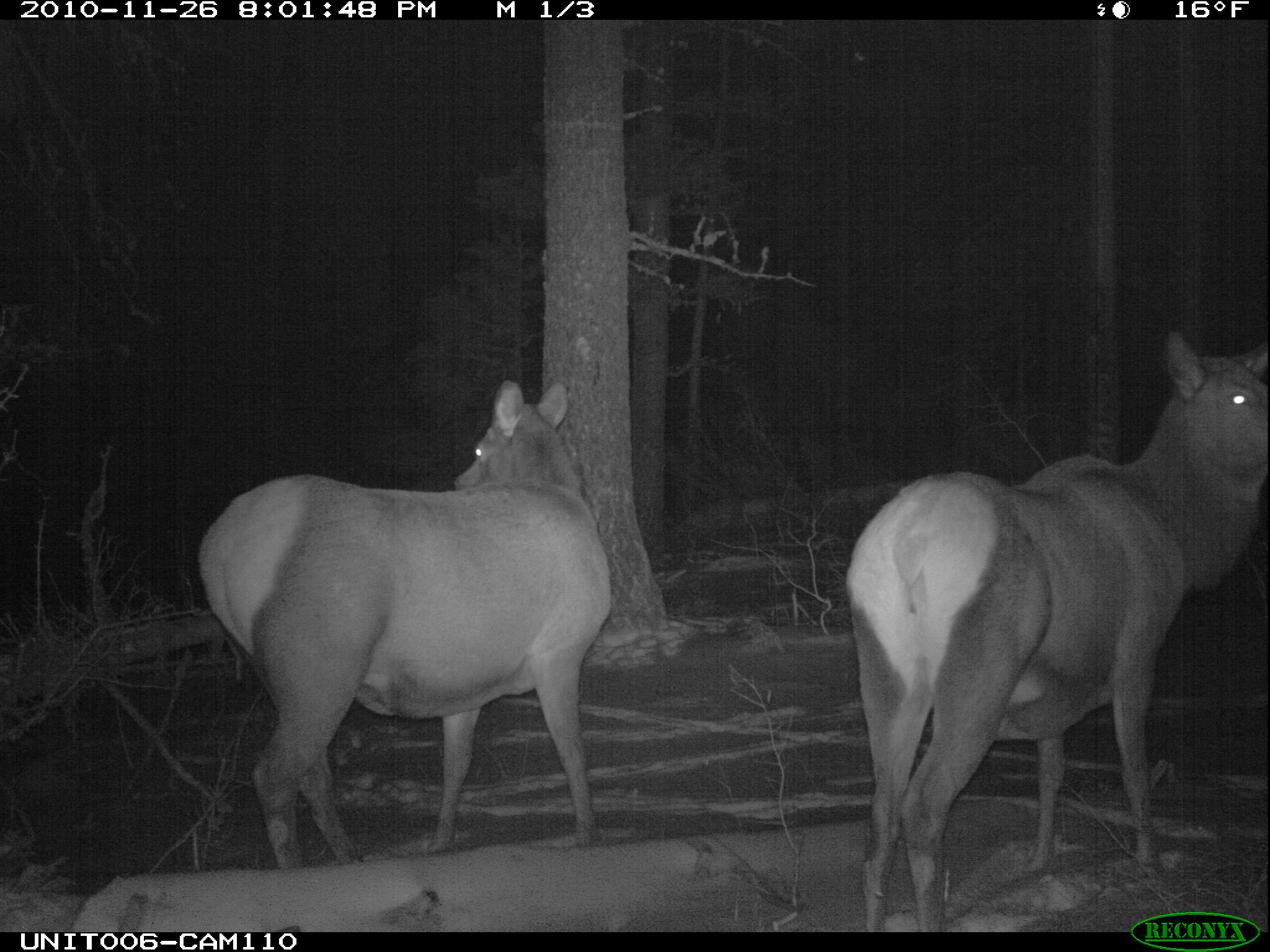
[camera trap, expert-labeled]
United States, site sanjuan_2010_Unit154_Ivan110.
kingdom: Animalia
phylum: Chordata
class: Mammalia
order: Artiodactyla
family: Cervidae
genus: Cervus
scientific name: Cervus elaphus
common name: red deer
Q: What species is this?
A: Cervus elaphus (red deer).